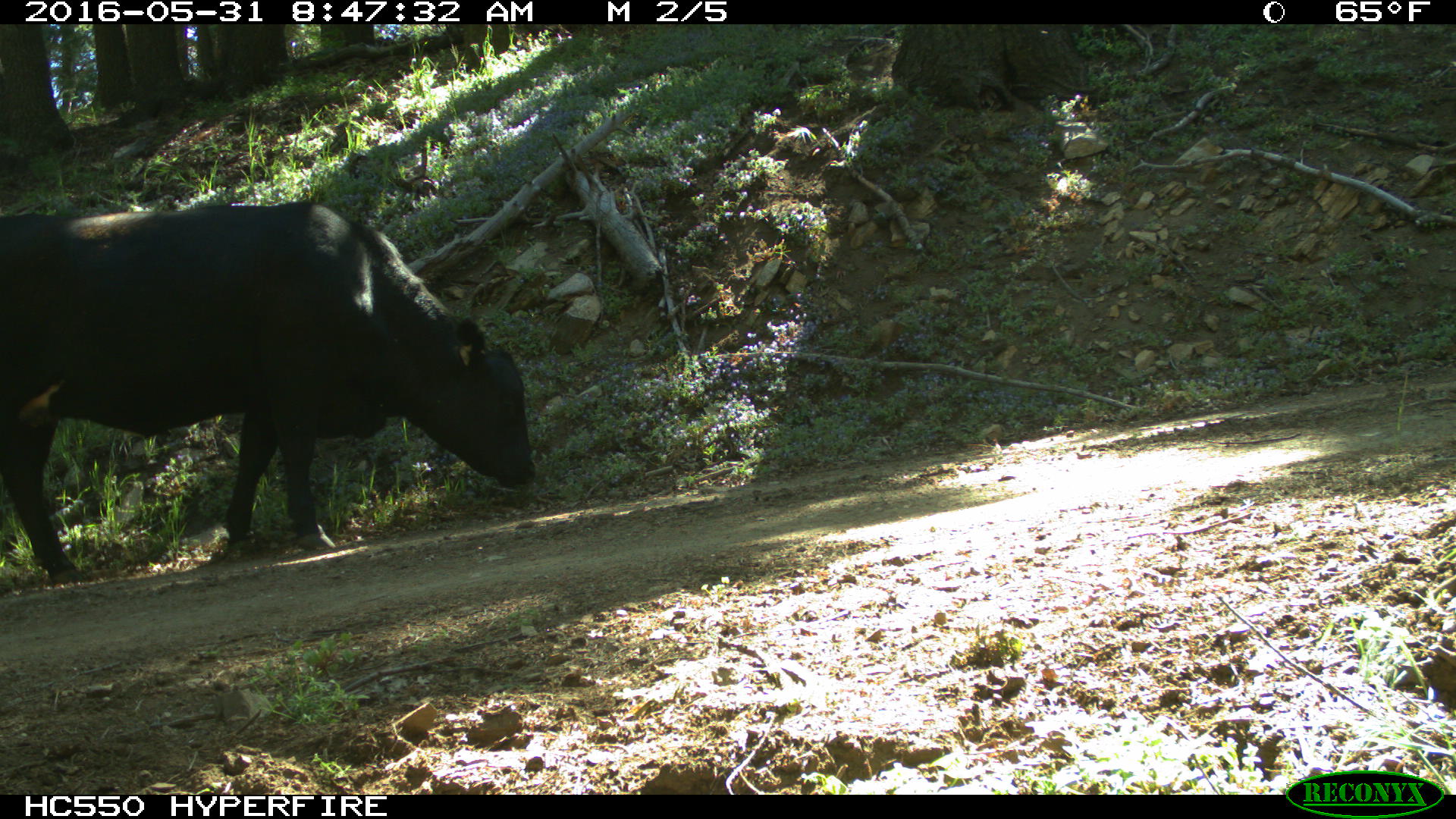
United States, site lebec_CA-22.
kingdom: Animalia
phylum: Chordata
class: Mammalia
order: Artiodactyla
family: Bovidae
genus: Bos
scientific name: Bos taurus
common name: domestic cow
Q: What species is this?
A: Bos taurus (domestic cow).